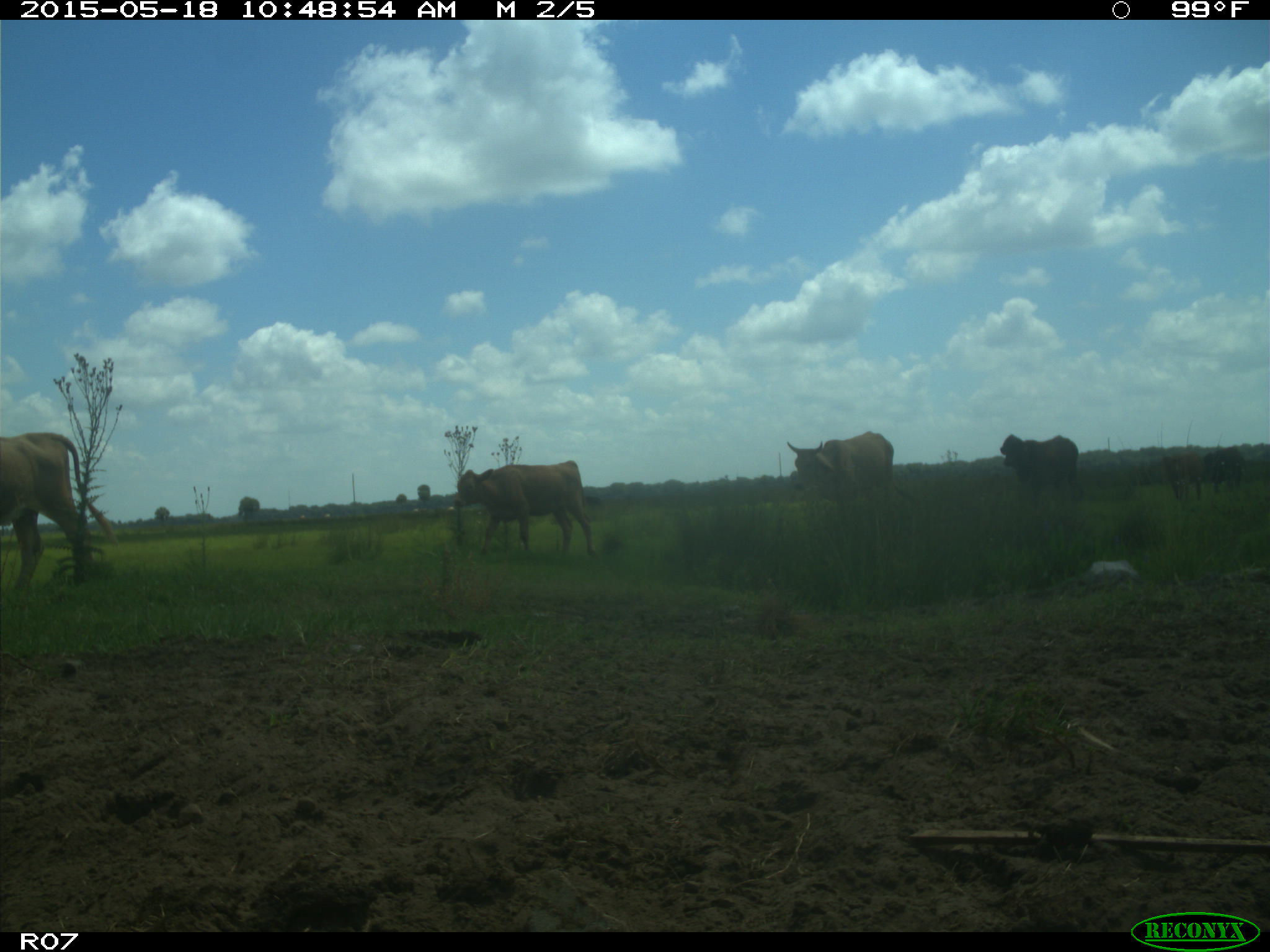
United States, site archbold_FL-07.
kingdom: Animalia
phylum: Chordata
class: Mammalia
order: Artiodactyla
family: Bovidae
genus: Bos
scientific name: Bos taurus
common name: domestic cow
Bos taurus (domestic cow).